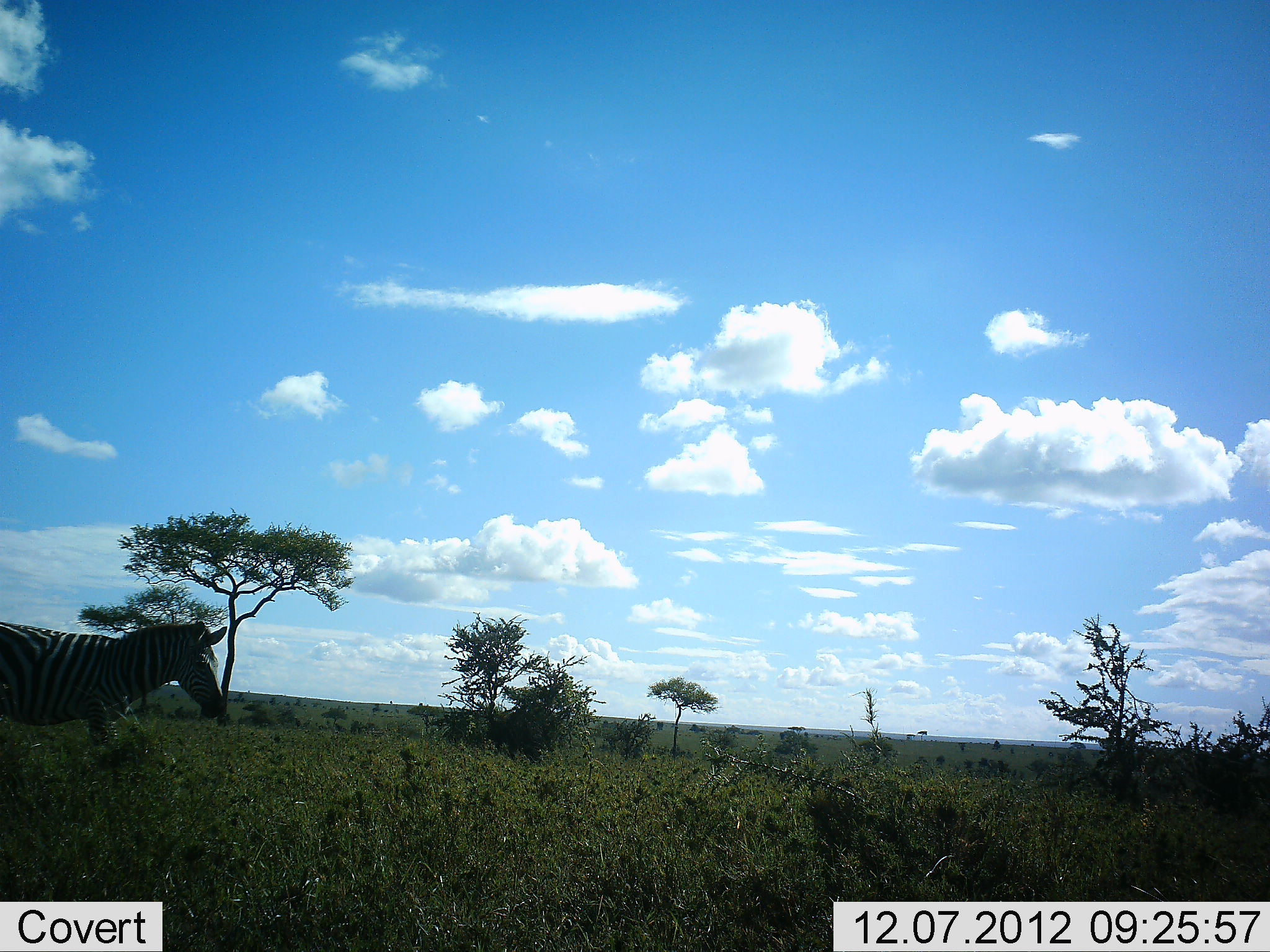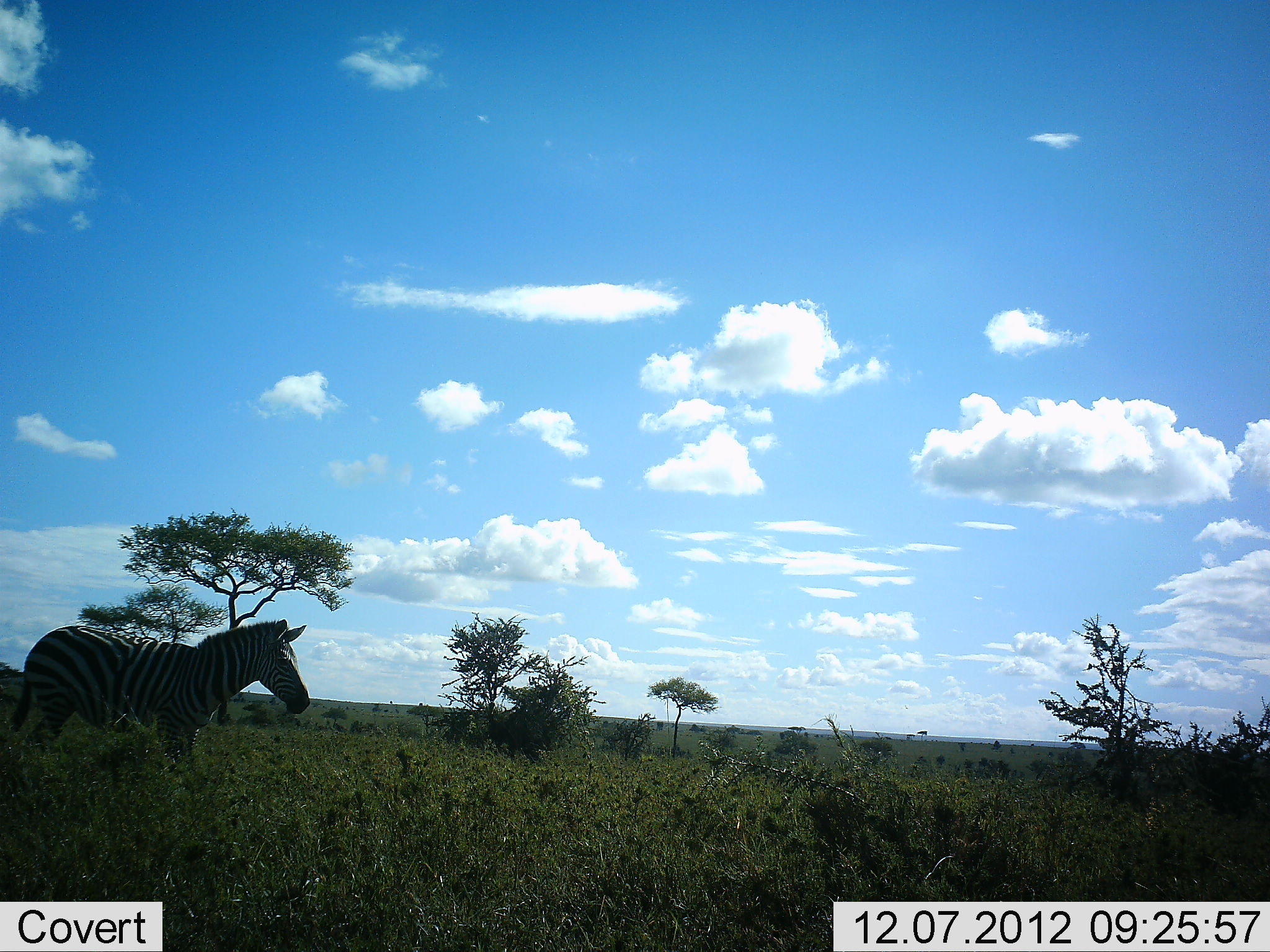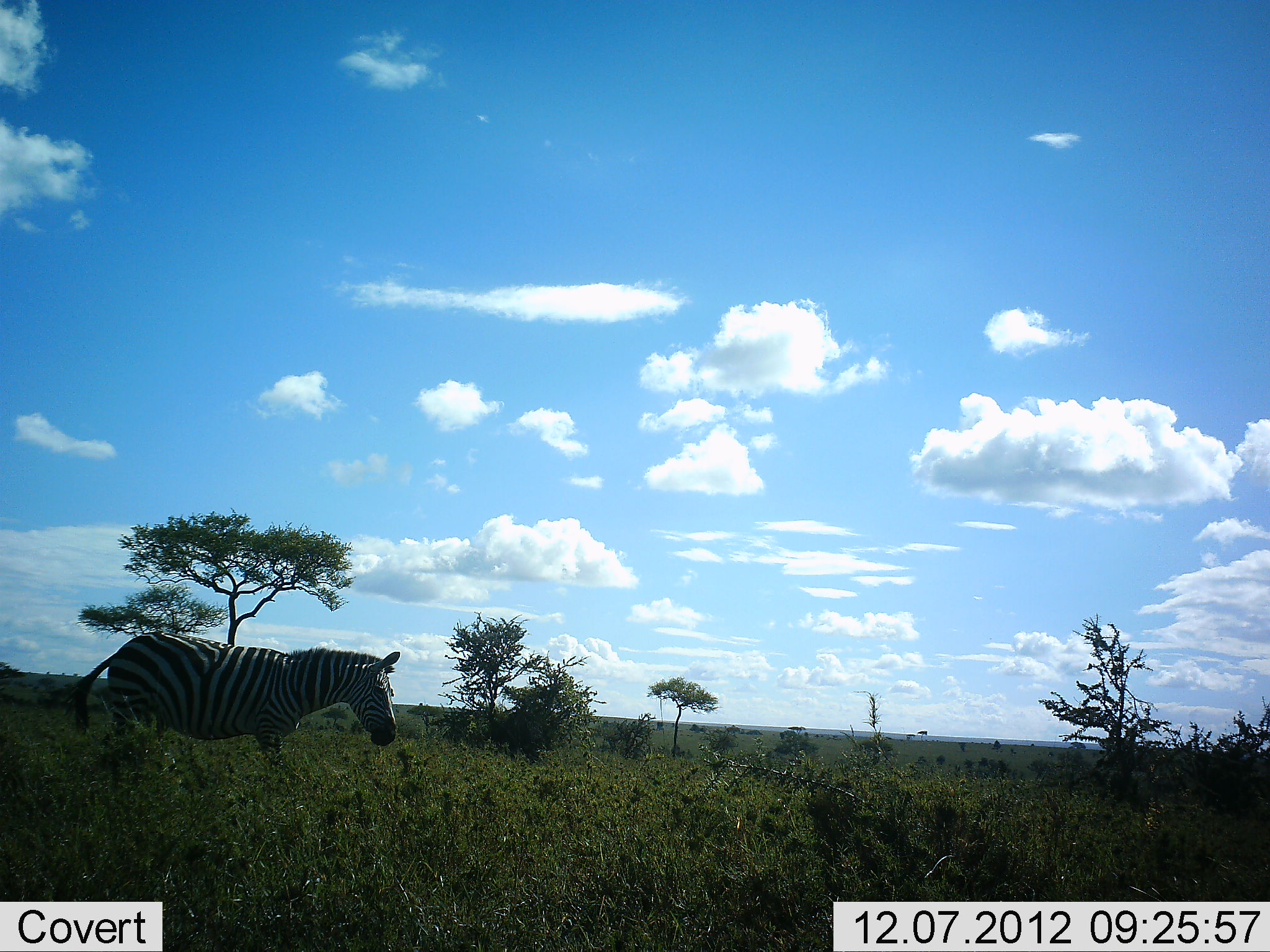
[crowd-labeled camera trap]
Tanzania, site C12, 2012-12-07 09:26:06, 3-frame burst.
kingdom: Animalia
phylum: Chordata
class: Mammalia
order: Perissodactyla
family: Equidae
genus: Equus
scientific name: Equus quagga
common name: plains zebra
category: zebra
Zebra (plains zebra) (Equus quagga), count 1. Behavior (volunteer vote fractions): standing 10%, resting 0%, moving 90%, interacting 0%. Young present (vote fraction): 0%. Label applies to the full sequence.